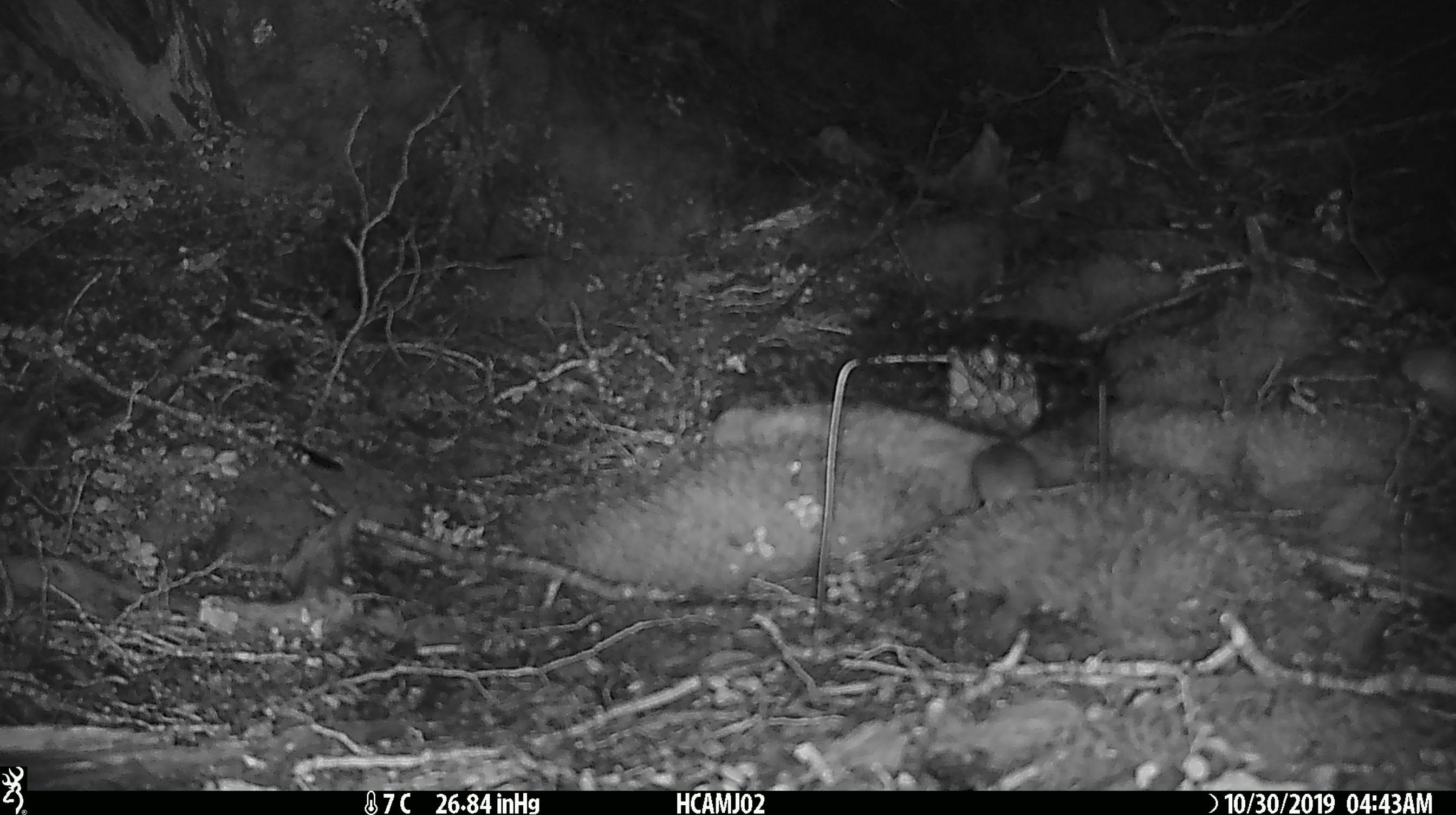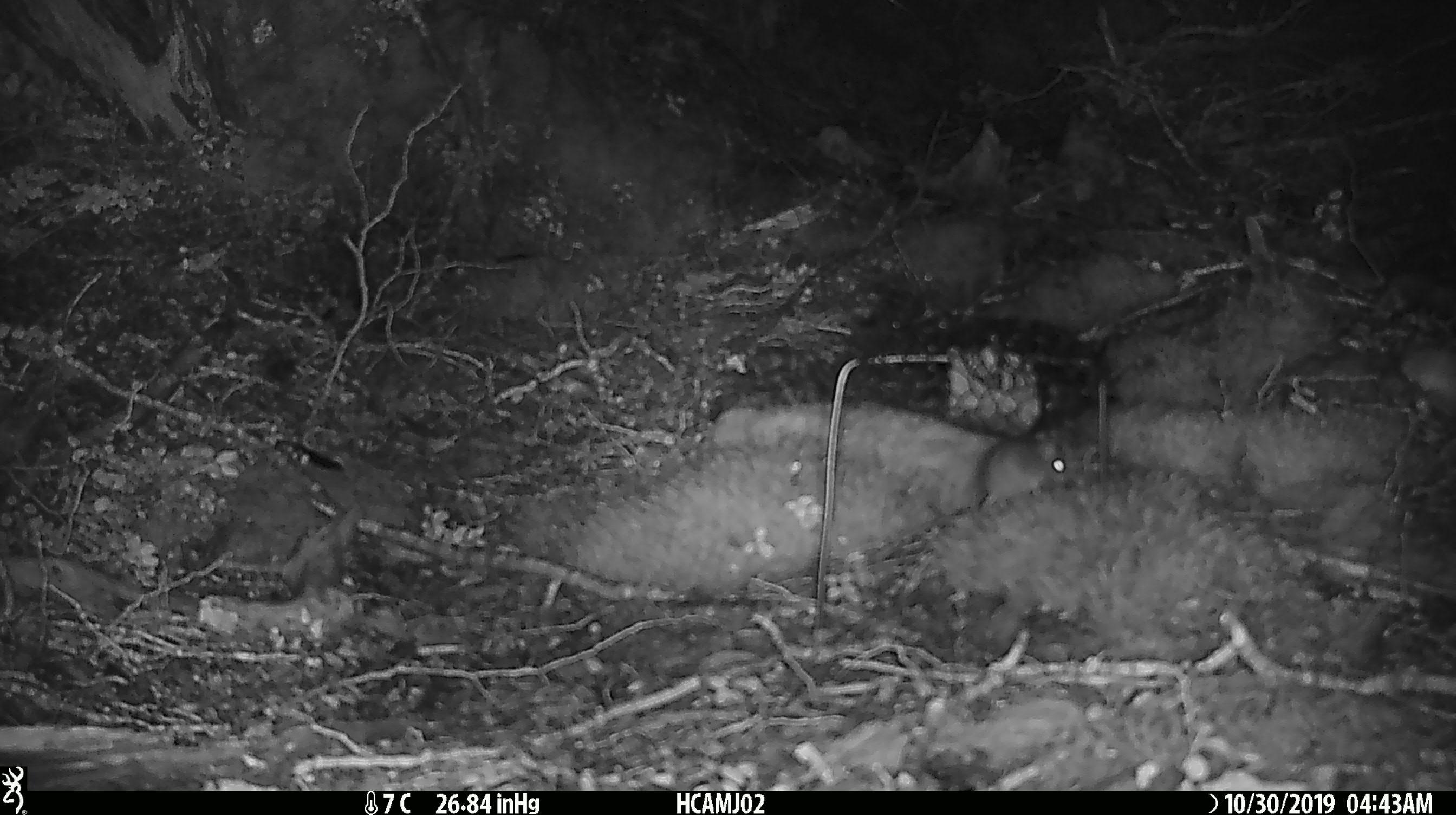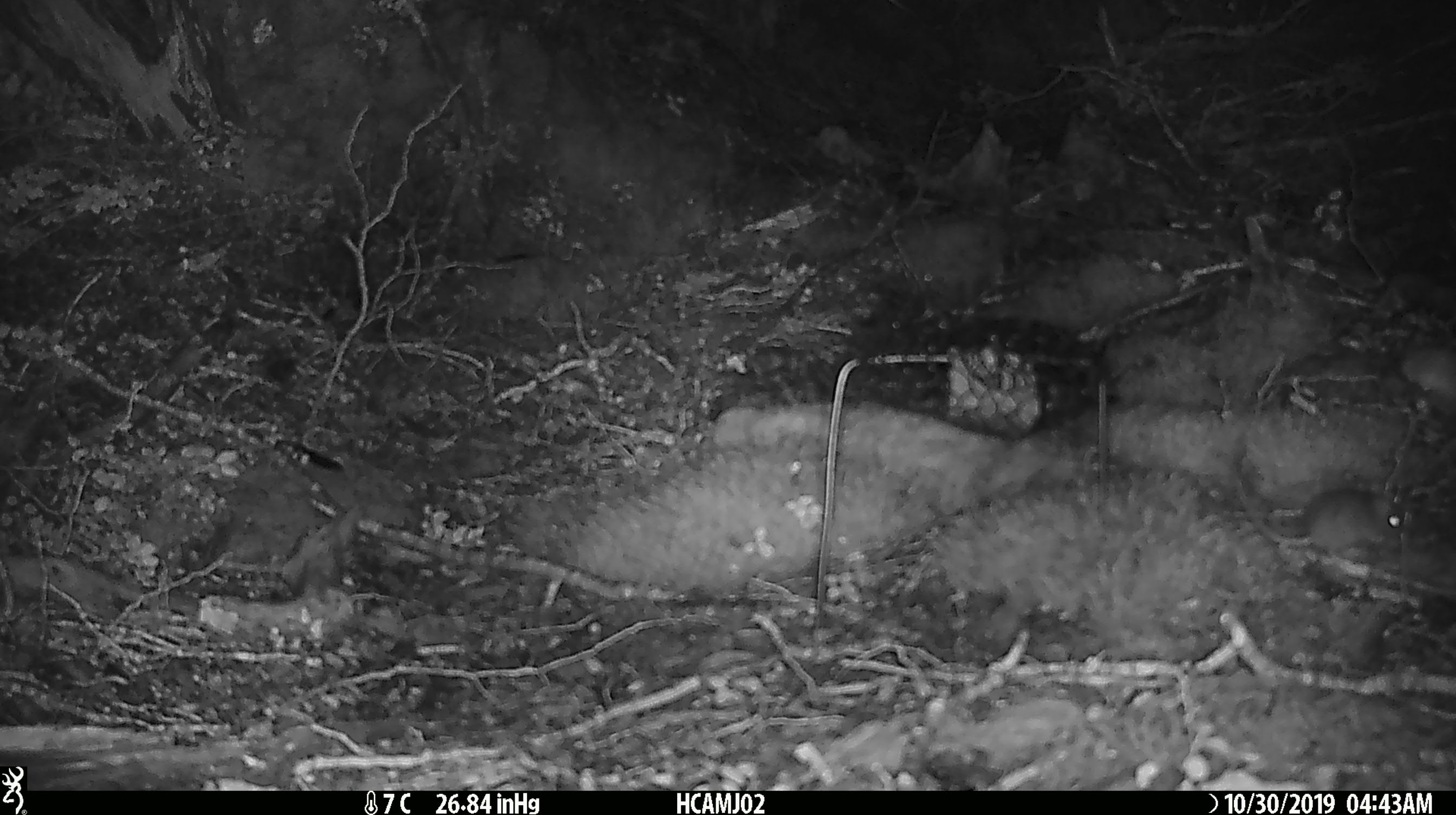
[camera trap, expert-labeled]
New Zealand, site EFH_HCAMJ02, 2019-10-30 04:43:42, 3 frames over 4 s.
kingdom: Animalia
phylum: Chordata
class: Mammalia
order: Rodentia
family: Muridae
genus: Mus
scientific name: Mus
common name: mouse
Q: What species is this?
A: Mouse (Mus).